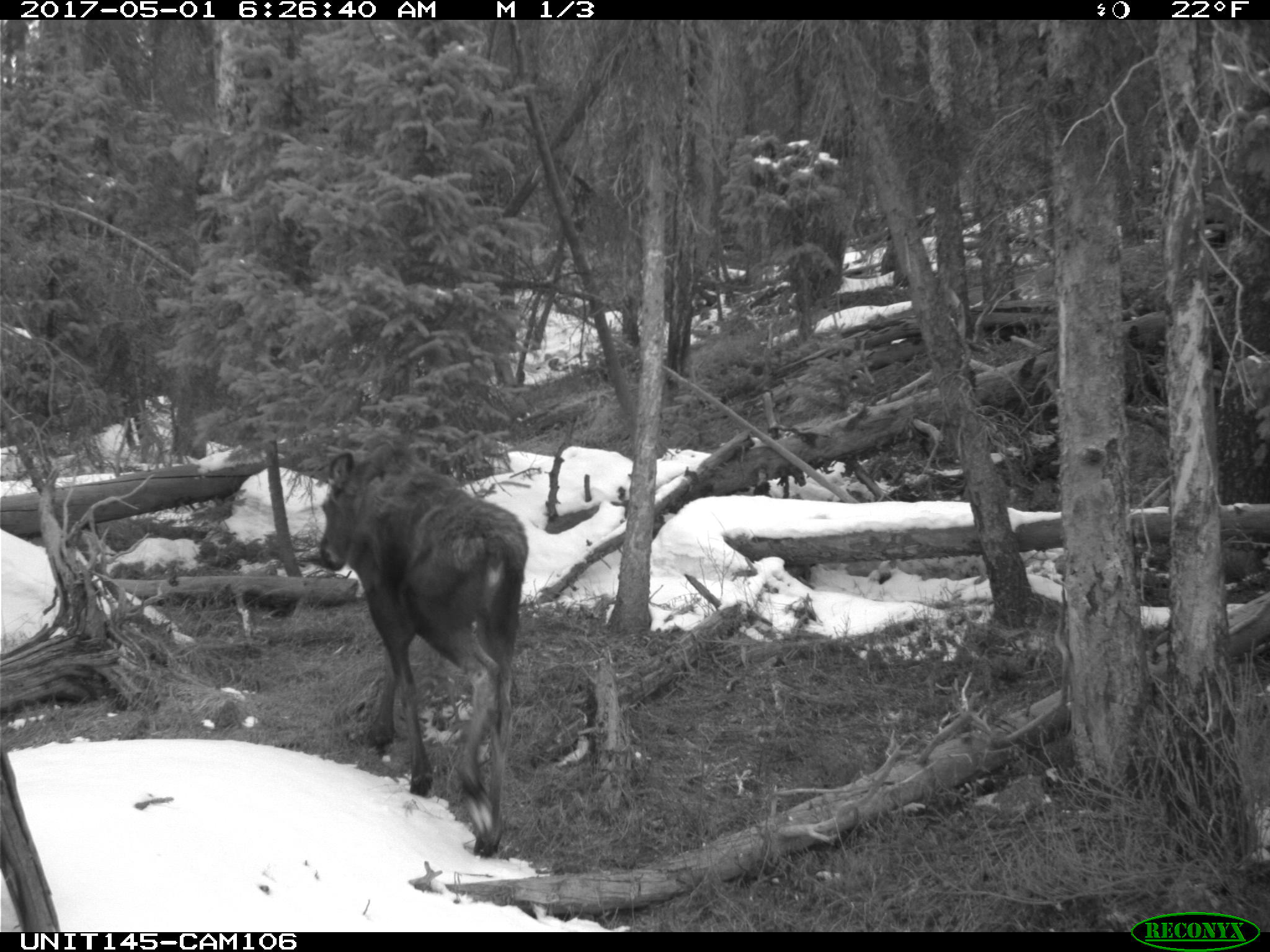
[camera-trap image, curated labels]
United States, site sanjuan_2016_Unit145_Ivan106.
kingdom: Animalia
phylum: Chordata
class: Mammalia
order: Artiodactyla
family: Cervidae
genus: Alces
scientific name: Alces alces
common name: moose